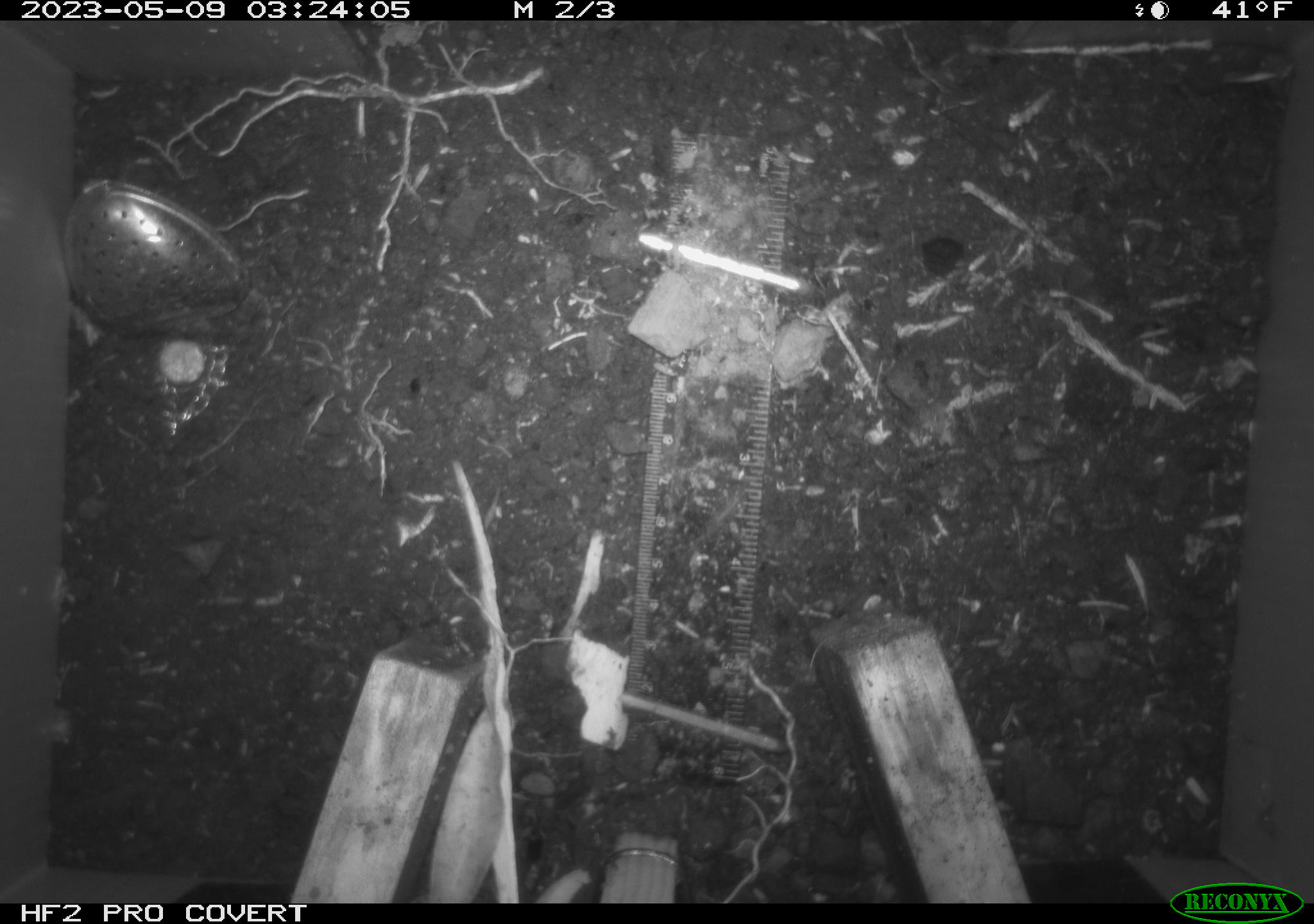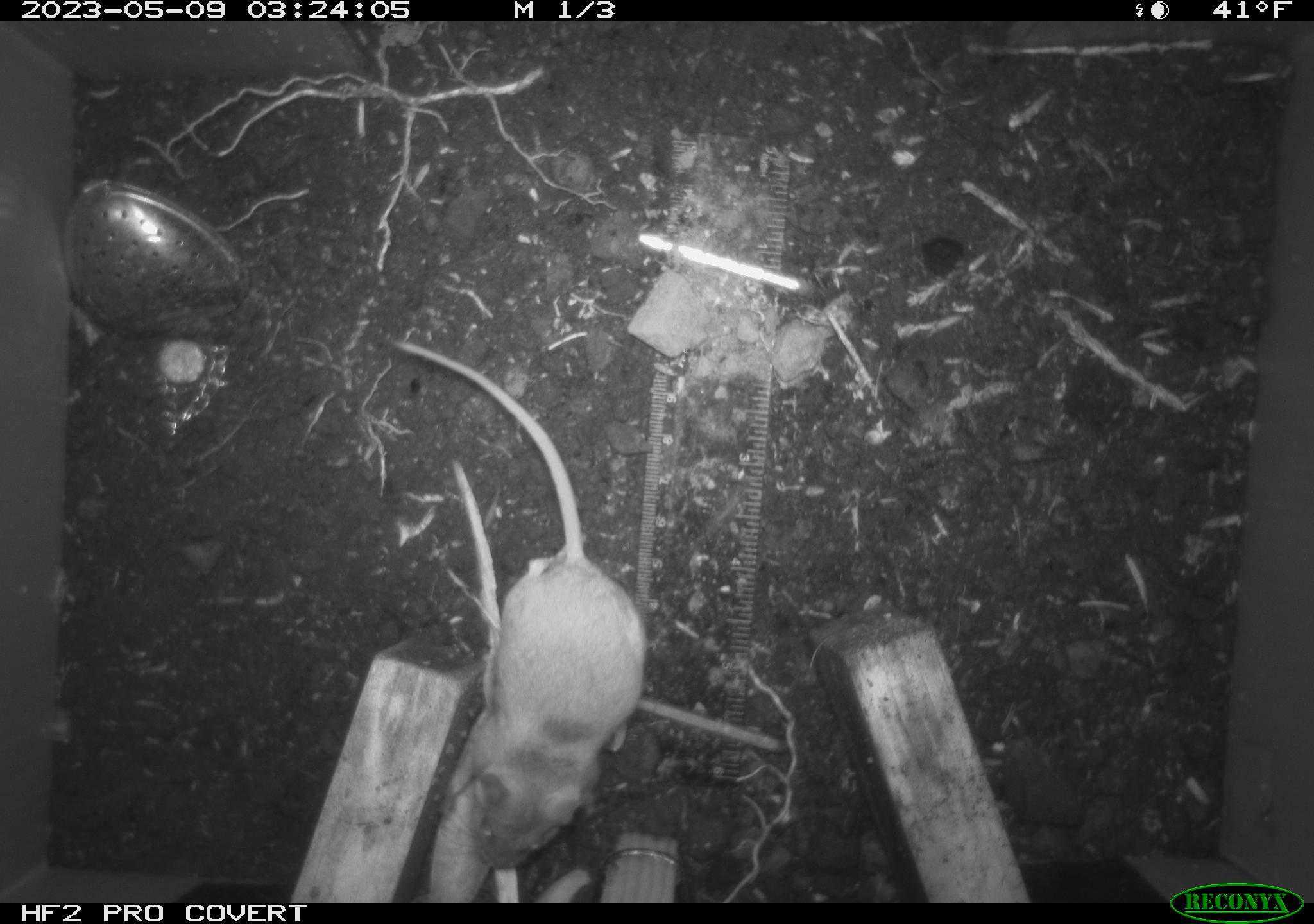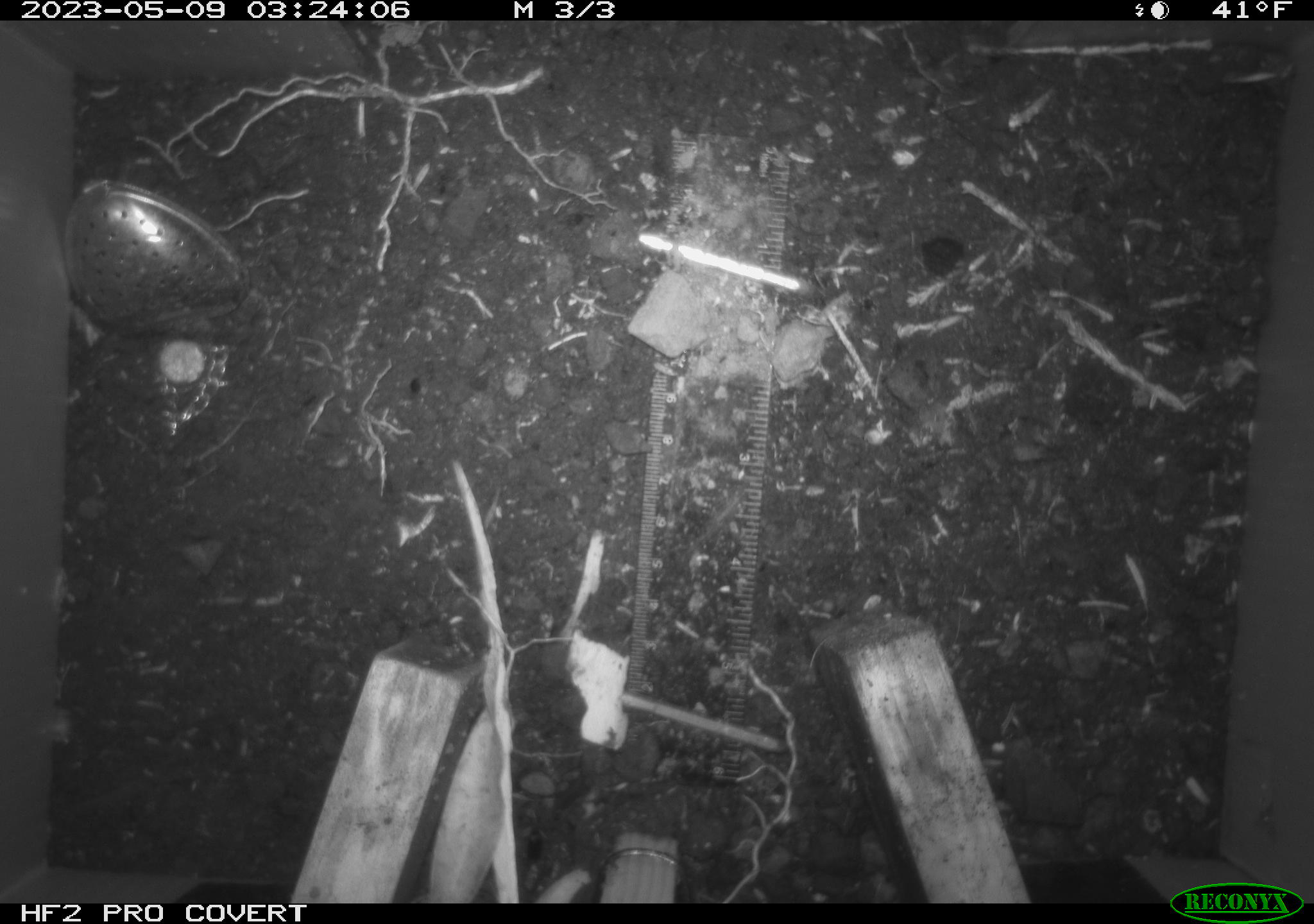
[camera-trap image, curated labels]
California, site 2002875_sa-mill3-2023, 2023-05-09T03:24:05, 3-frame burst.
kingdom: Animalia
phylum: Chordata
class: Mammalia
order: Rodentia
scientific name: Rodentia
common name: mouse species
Mouse species (Rodentia).